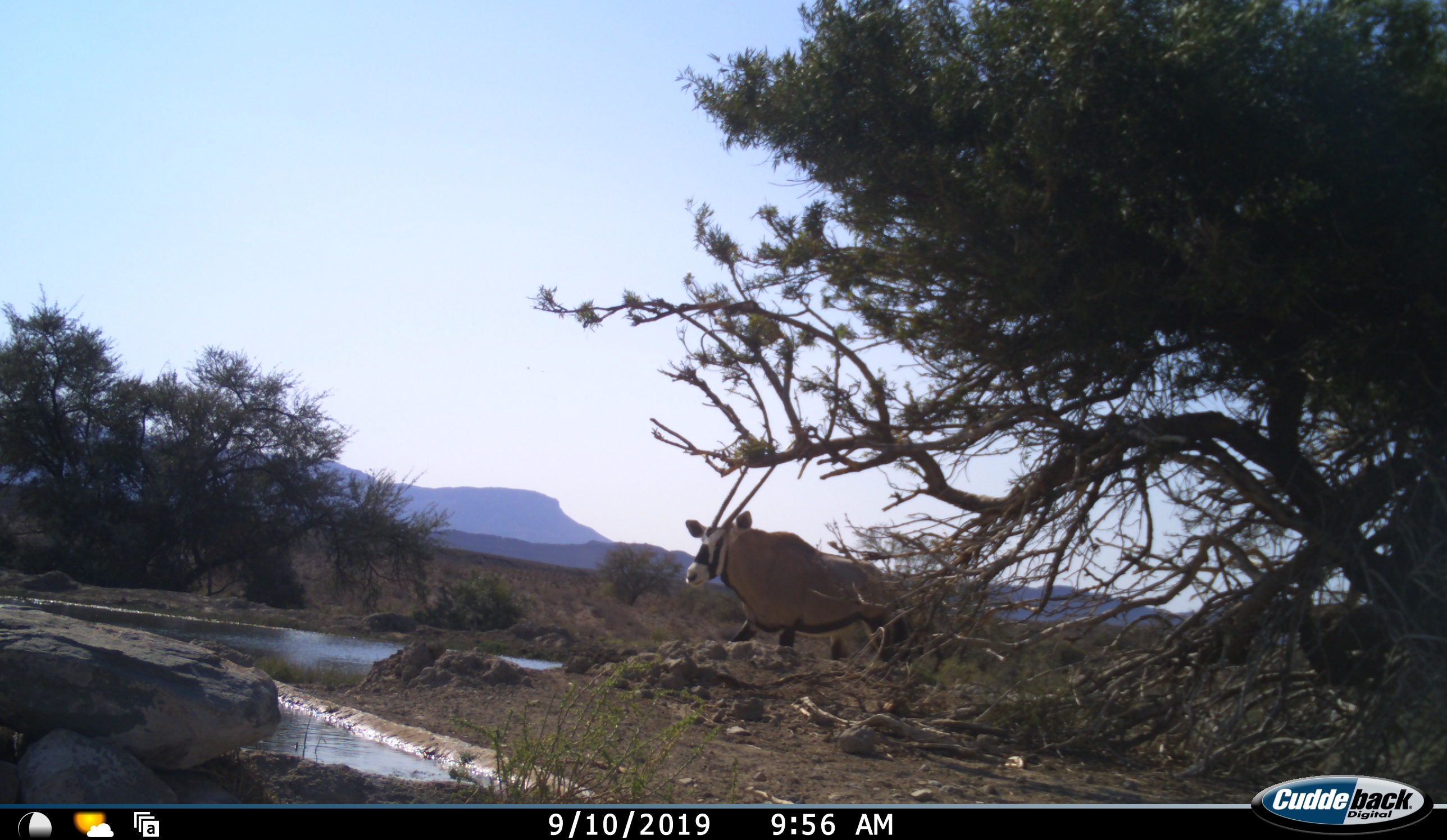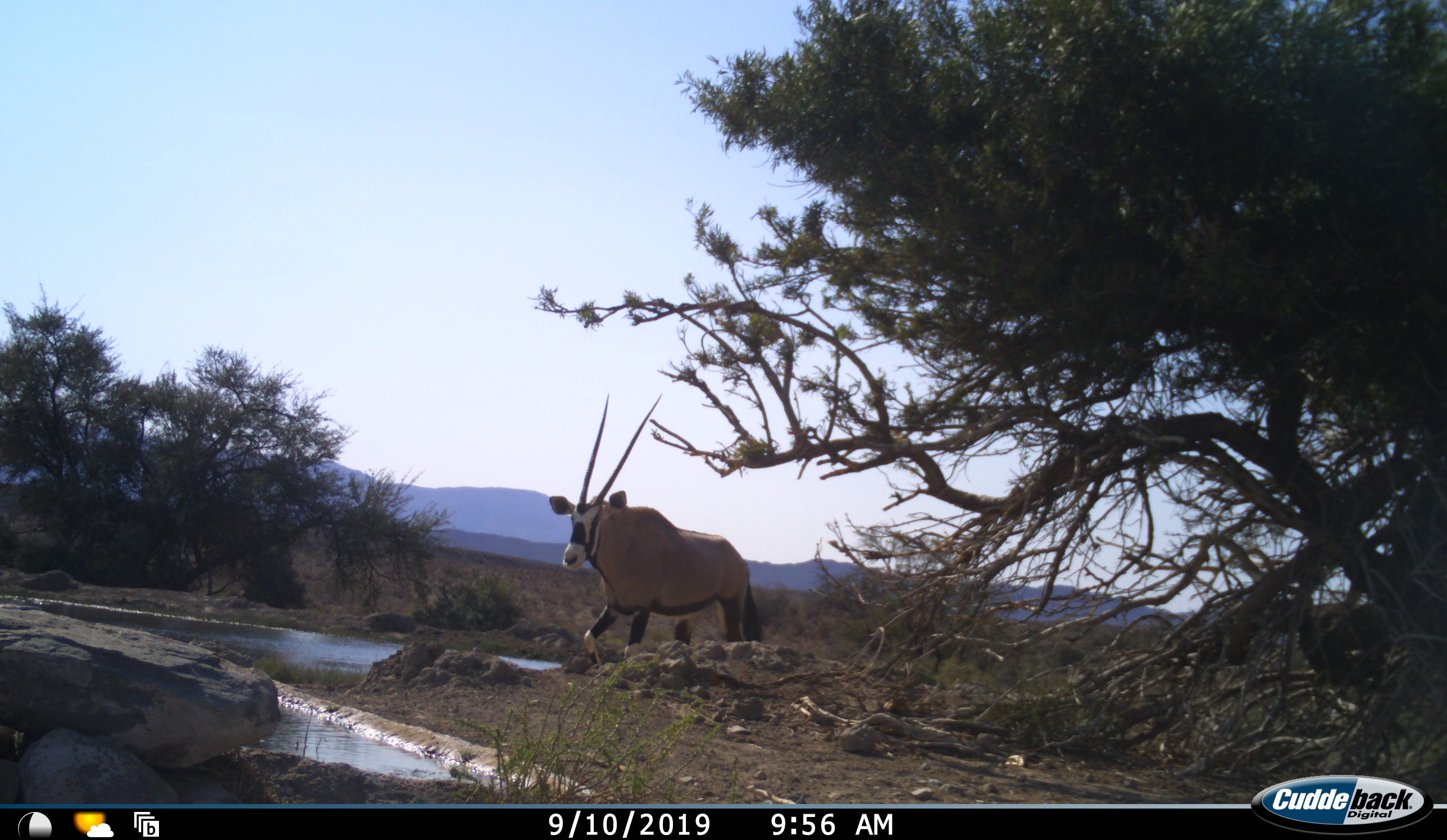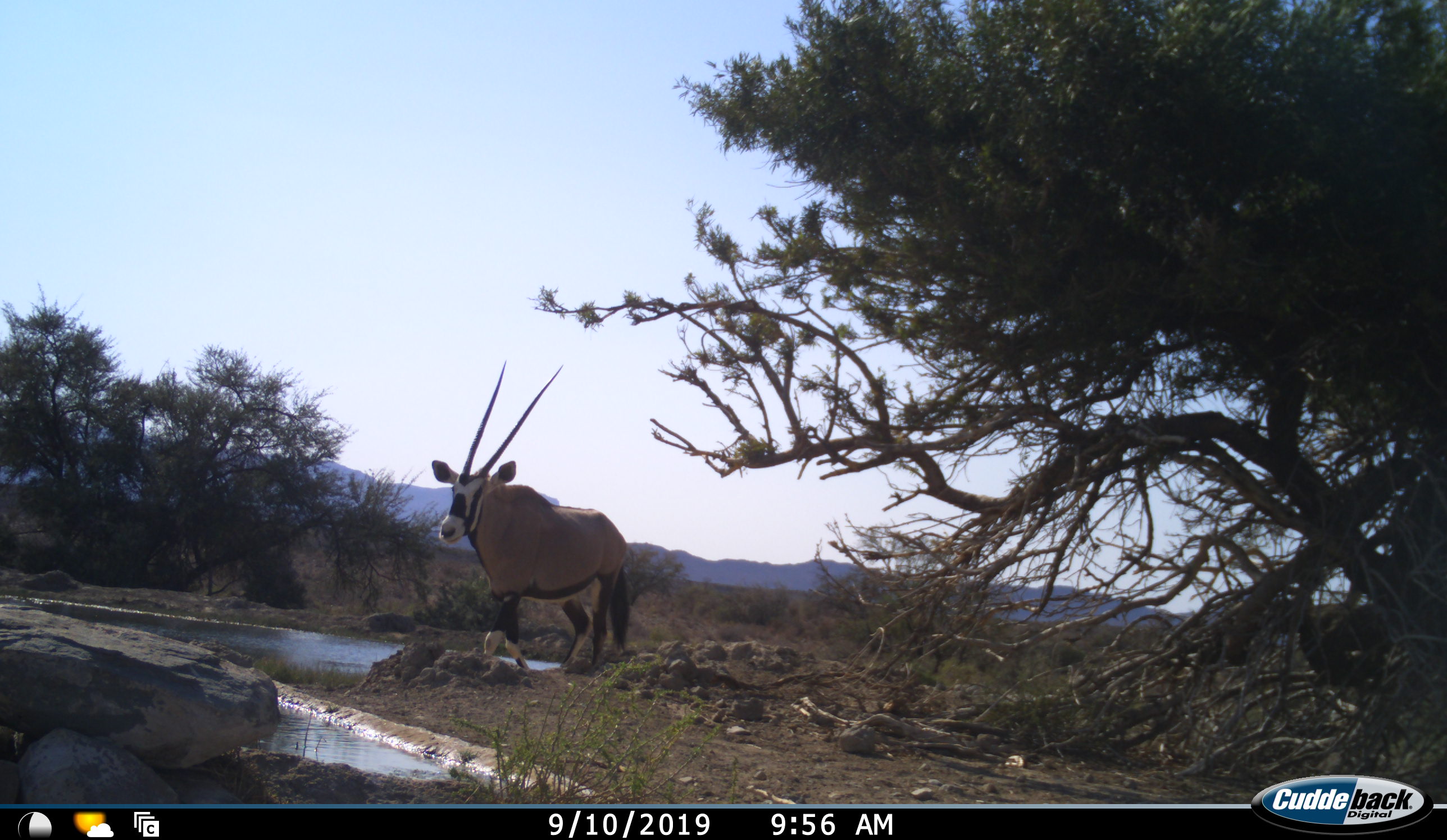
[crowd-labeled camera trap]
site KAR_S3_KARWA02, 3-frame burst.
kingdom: Animalia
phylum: Chordata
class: Mammalia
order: Artiodactyla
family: Bovidae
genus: Oryx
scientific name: Oryx gazella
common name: gemsbok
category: oryx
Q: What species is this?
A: Oryx (gemsbok) (Oryx gazella).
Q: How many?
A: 1.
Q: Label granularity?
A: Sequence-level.